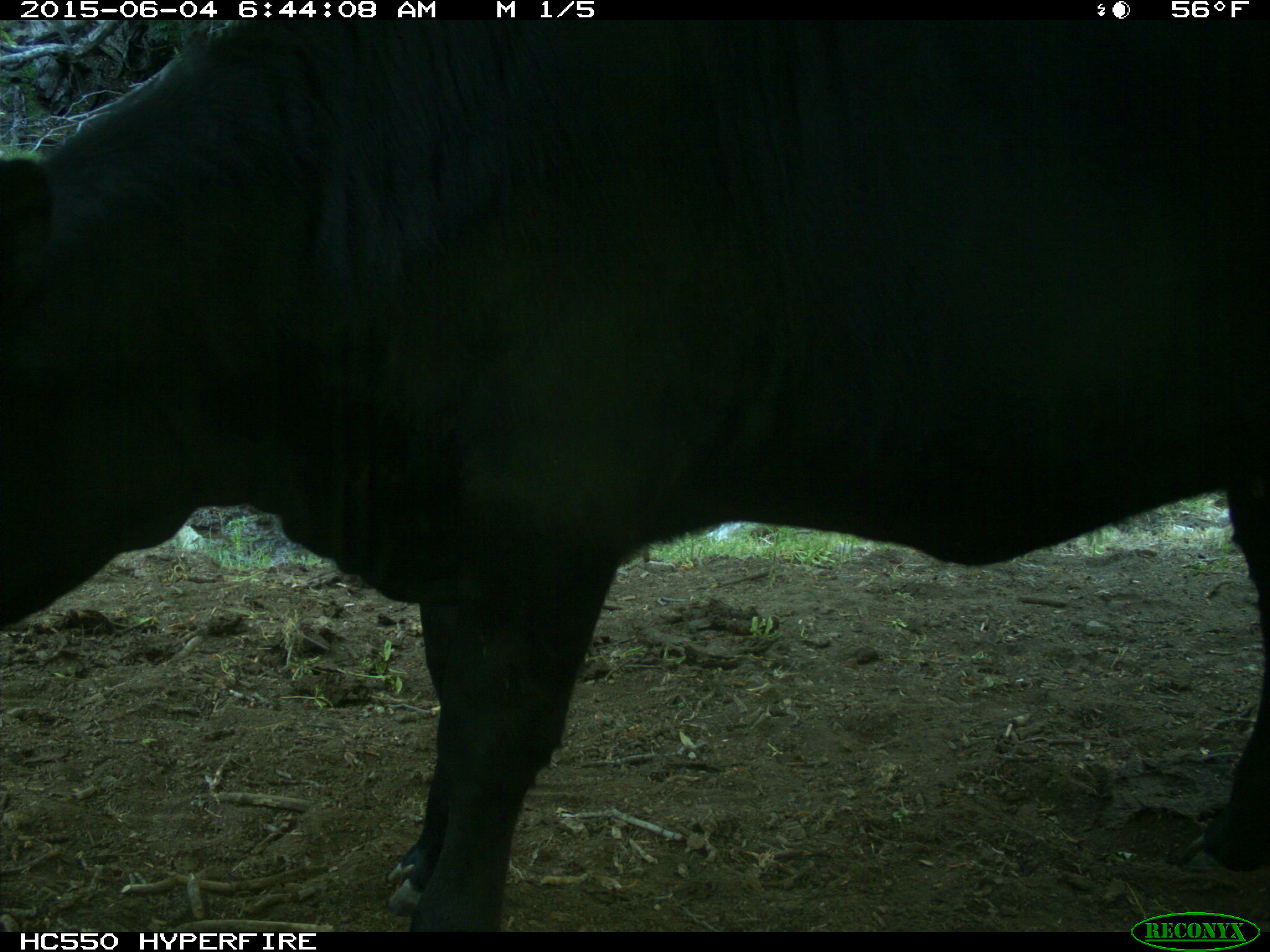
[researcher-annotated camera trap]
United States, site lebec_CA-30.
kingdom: Animalia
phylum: Chordata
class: Mammalia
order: Artiodactyla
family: Bovidae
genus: Bos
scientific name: Bos taurus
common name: domestic cow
Bos taurus (domestic cow).